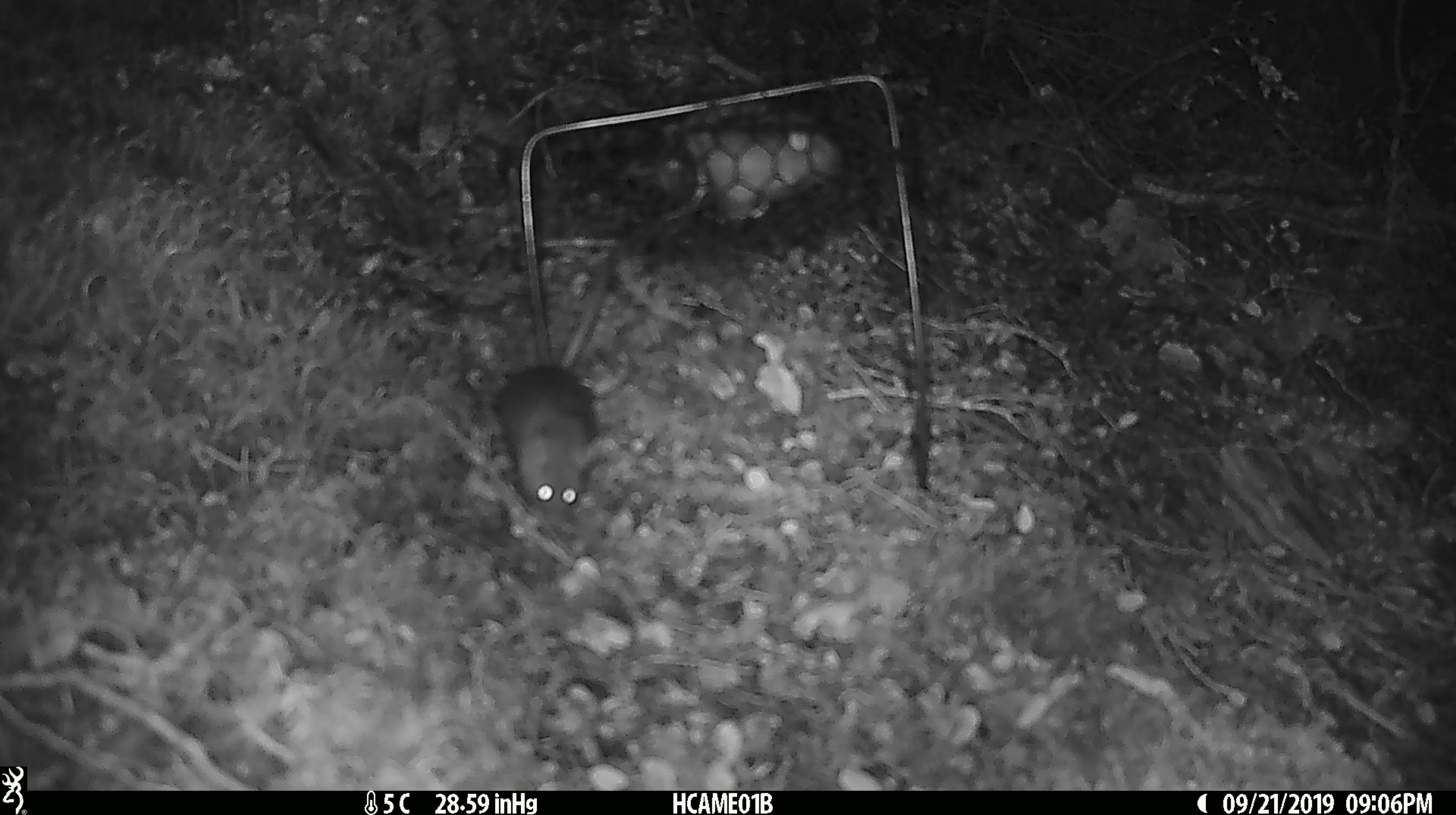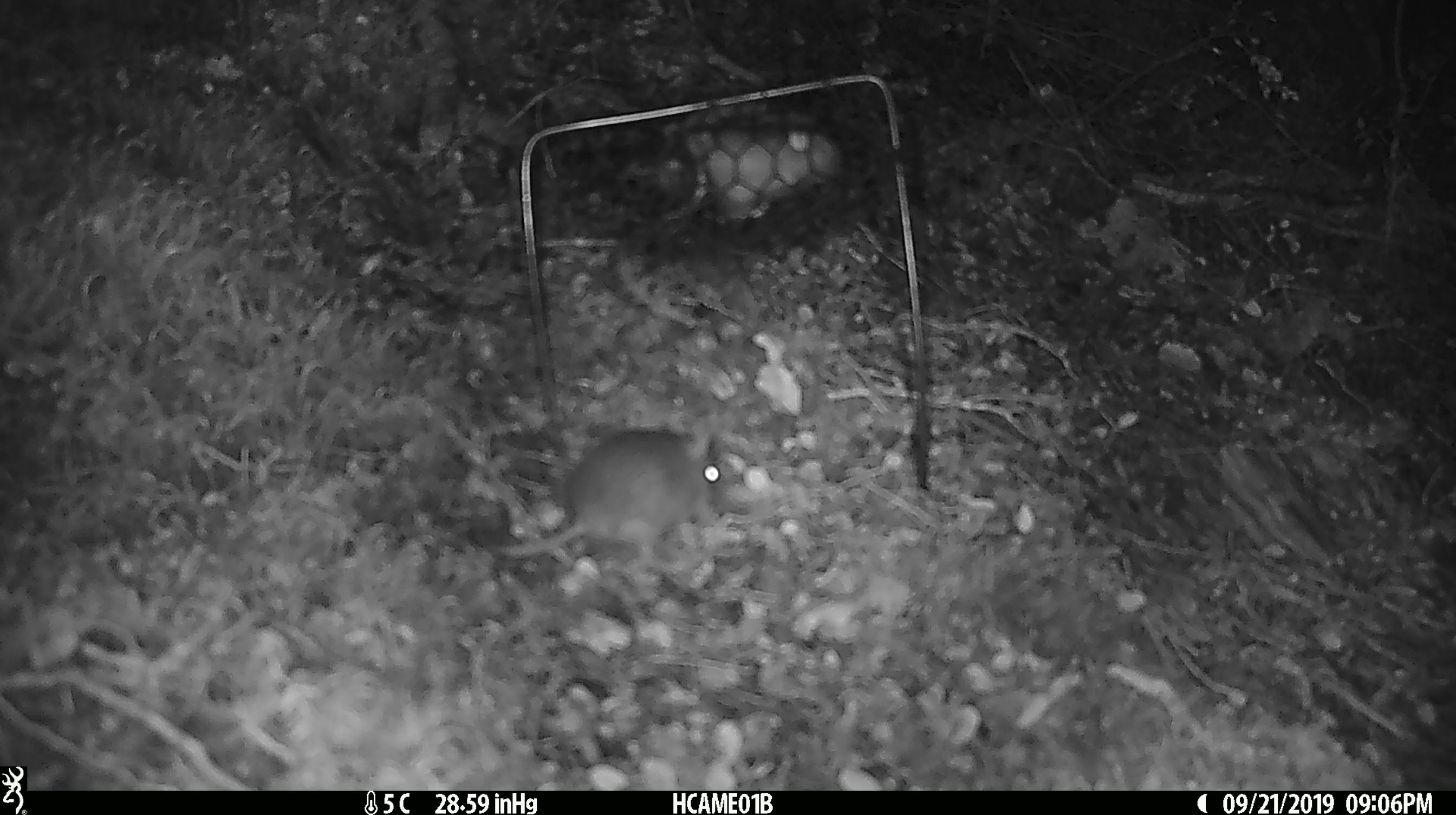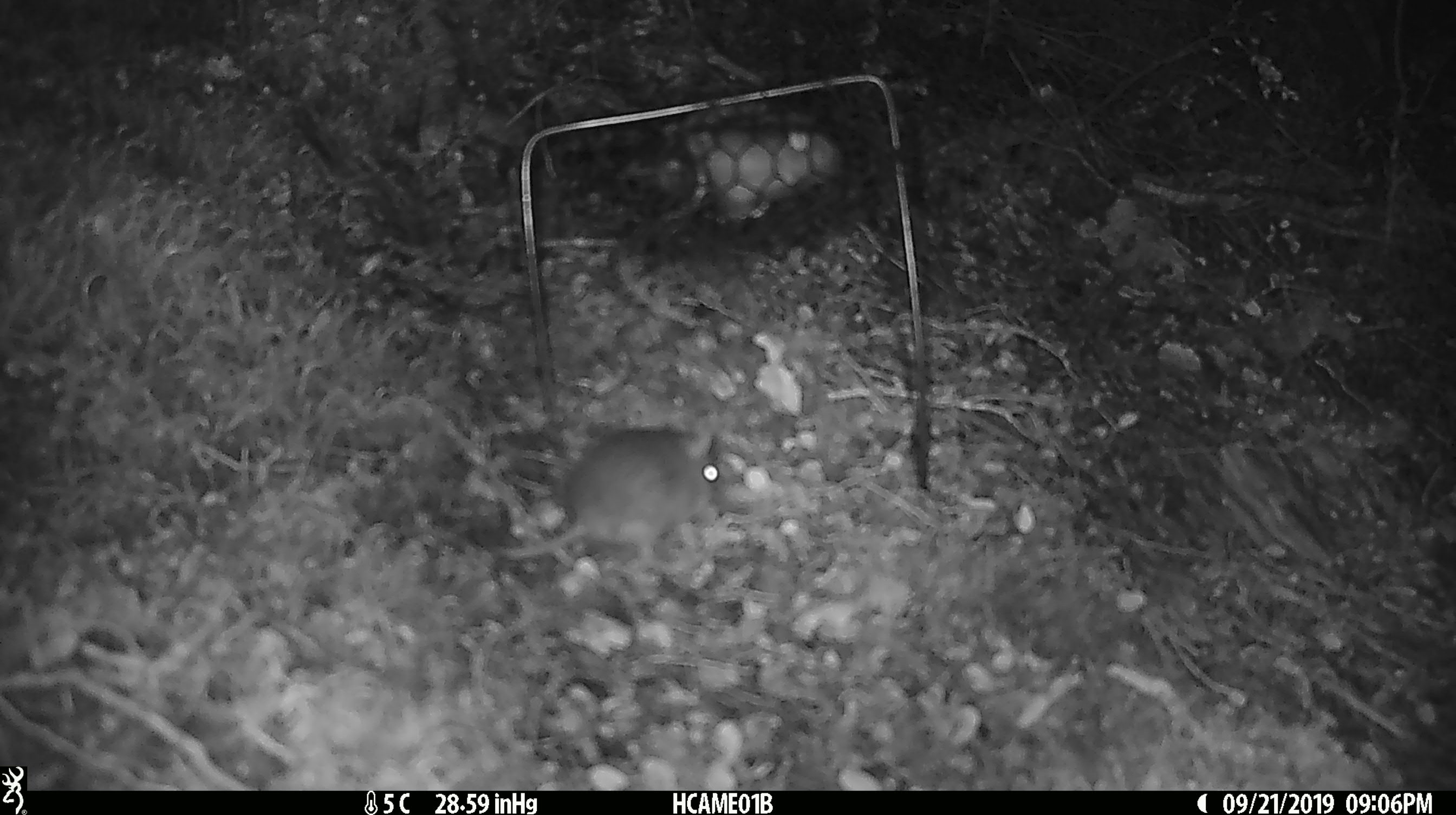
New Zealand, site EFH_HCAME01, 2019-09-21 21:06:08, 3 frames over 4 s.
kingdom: Animalia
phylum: Chordata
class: Mammalia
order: Rodentia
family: Muridae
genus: Mus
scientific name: Mus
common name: mouse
Mouse (Mus).